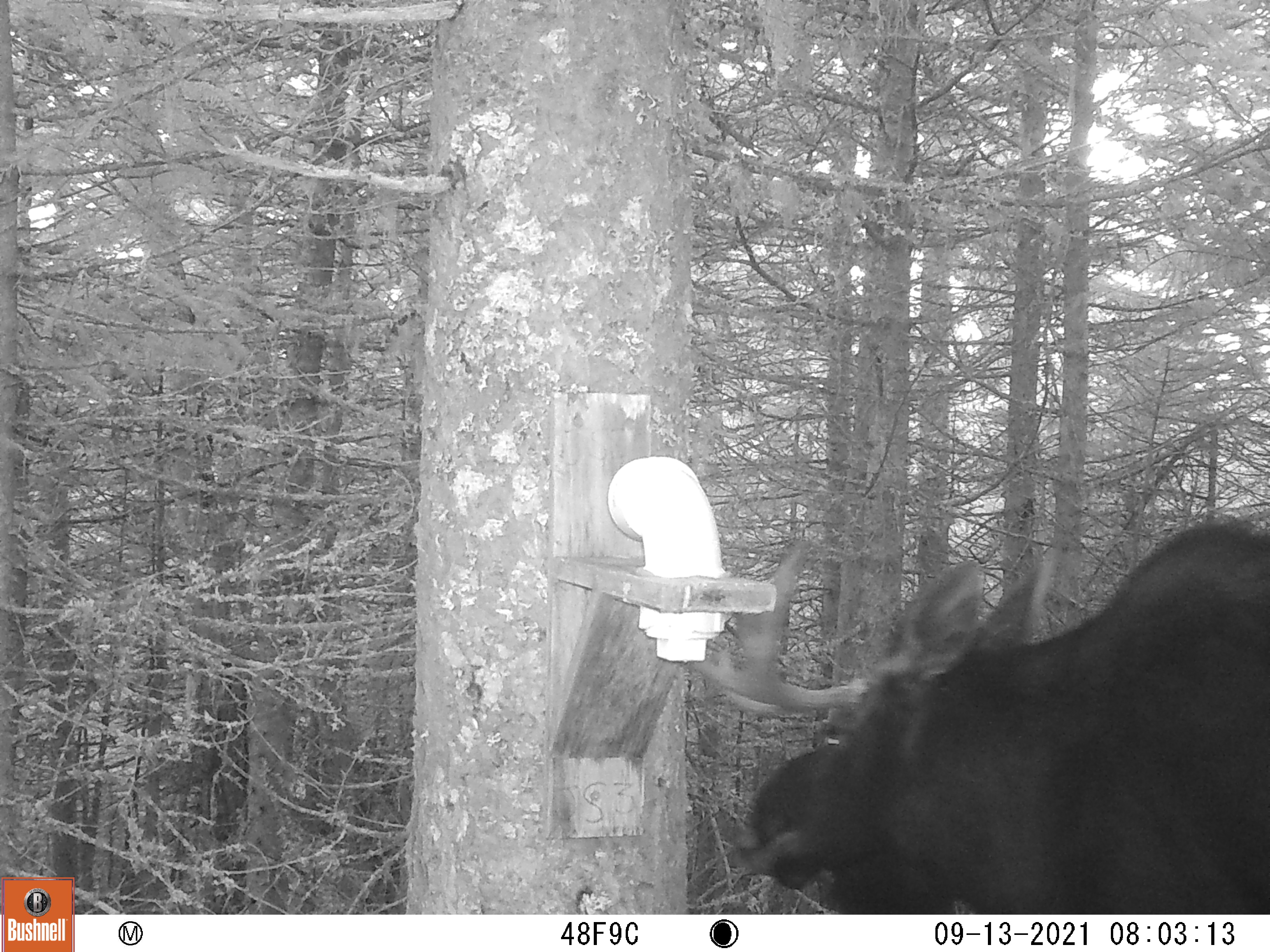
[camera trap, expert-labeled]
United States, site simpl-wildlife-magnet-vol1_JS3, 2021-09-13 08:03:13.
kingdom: Animalia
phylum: Chordata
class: Mammalia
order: Artiodactyla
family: Cervidae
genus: Alces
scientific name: Alces alces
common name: moose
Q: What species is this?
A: Moose (Alces alces).